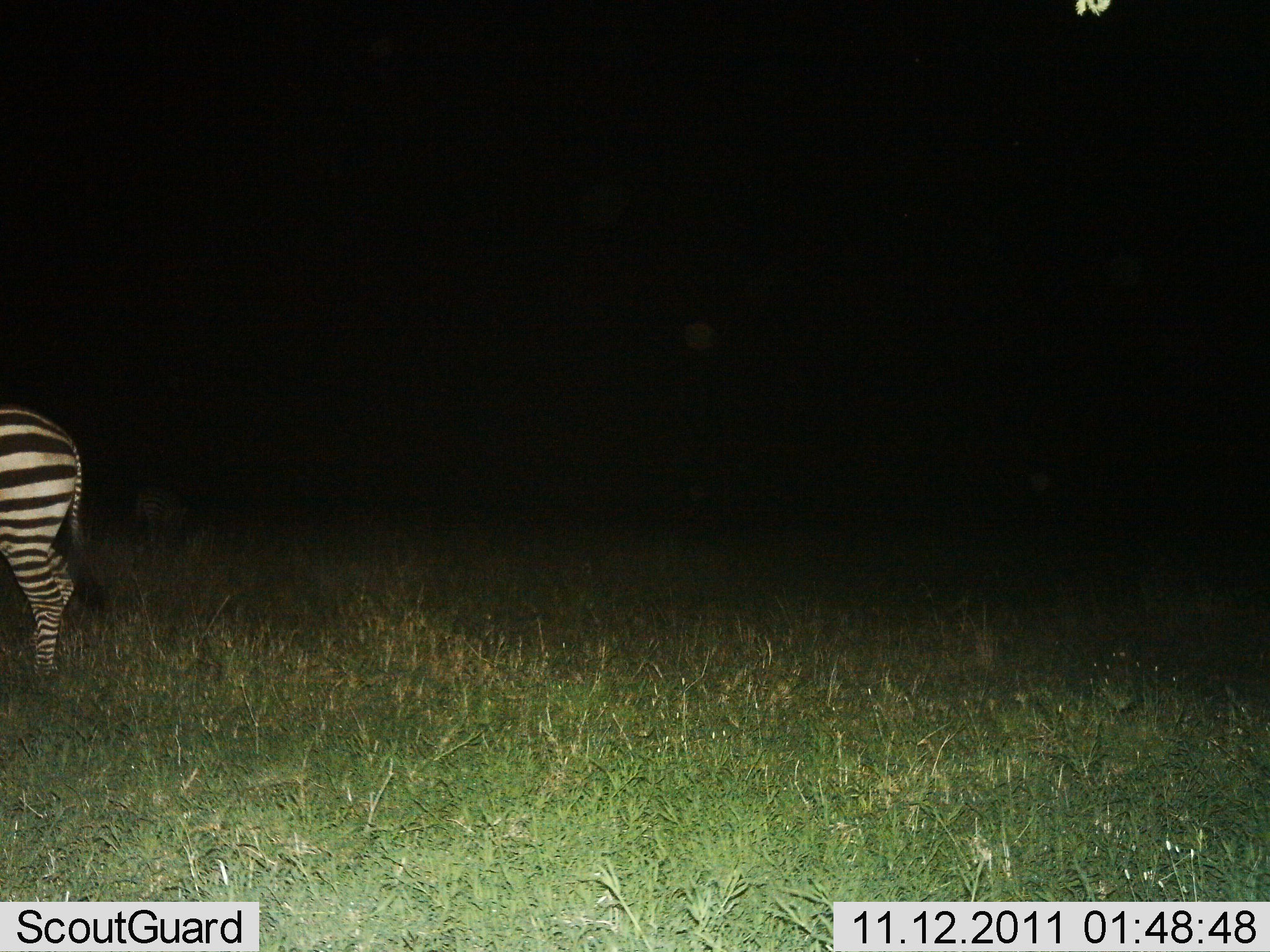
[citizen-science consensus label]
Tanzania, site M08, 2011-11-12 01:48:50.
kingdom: Animalia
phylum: Chordata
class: Mammalia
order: Perissodactyla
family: Equidae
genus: Equus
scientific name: Equus quagga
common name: plains zebra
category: zebra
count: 1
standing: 75%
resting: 8%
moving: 25%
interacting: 0%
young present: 0%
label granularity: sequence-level